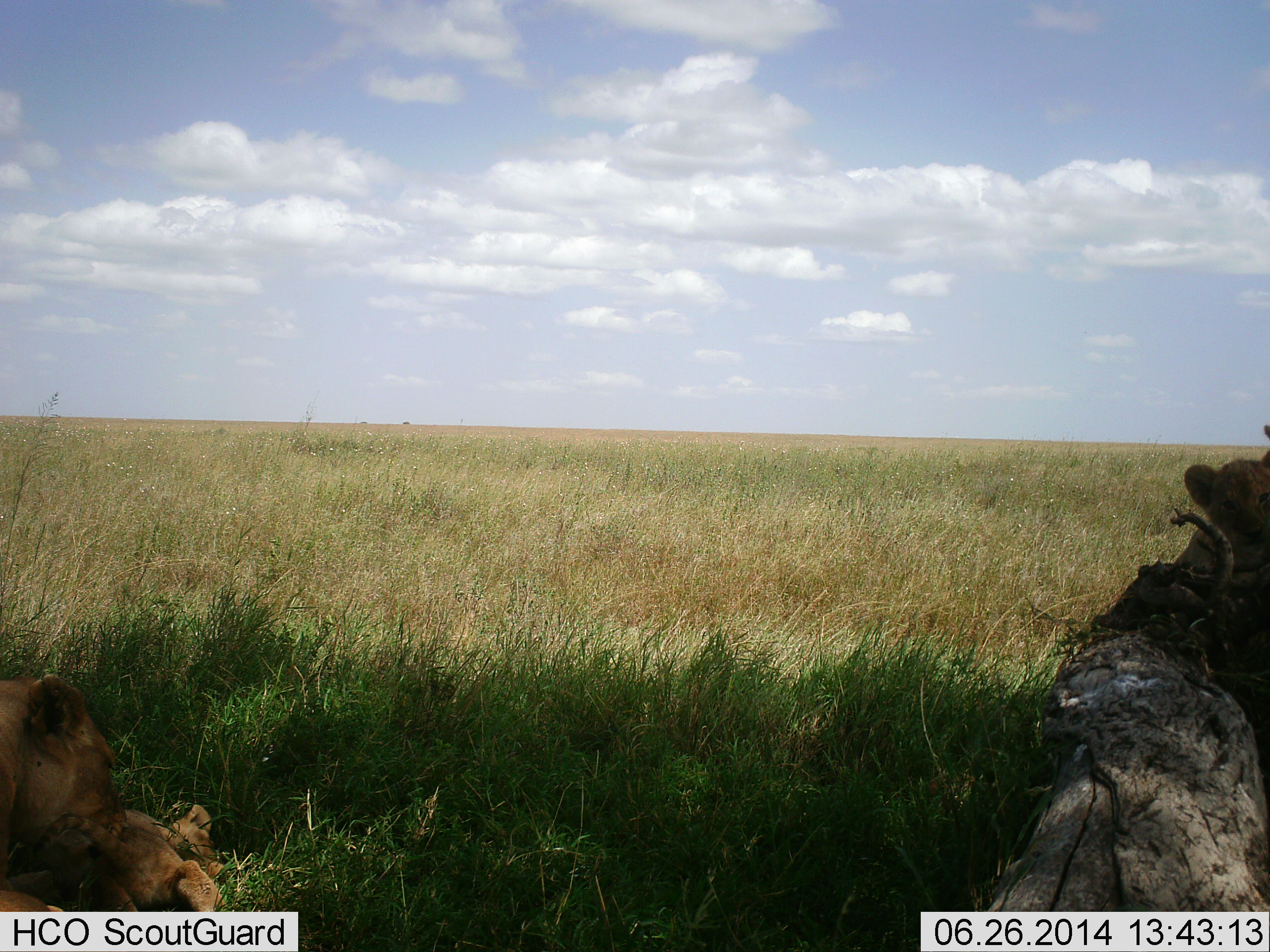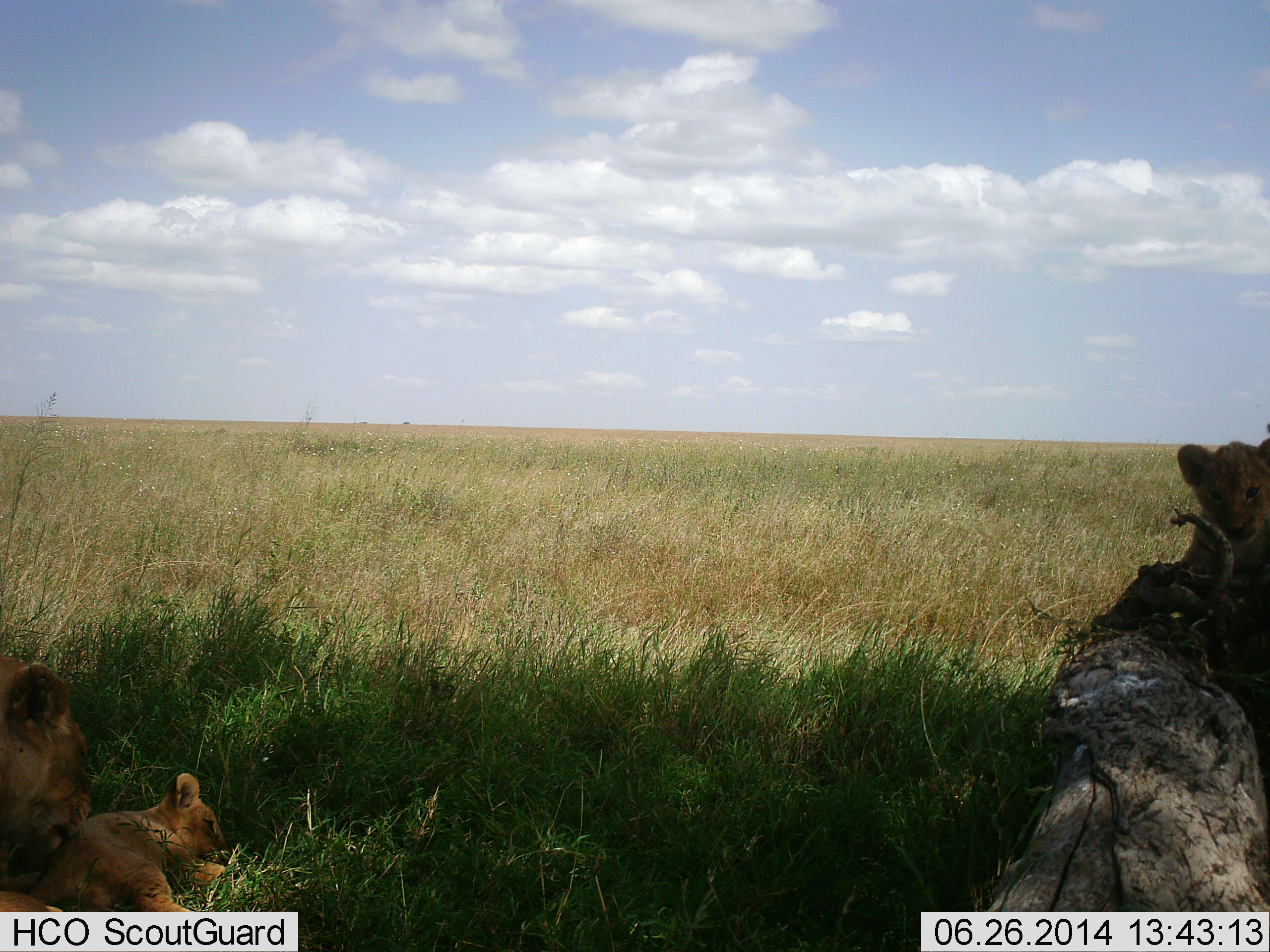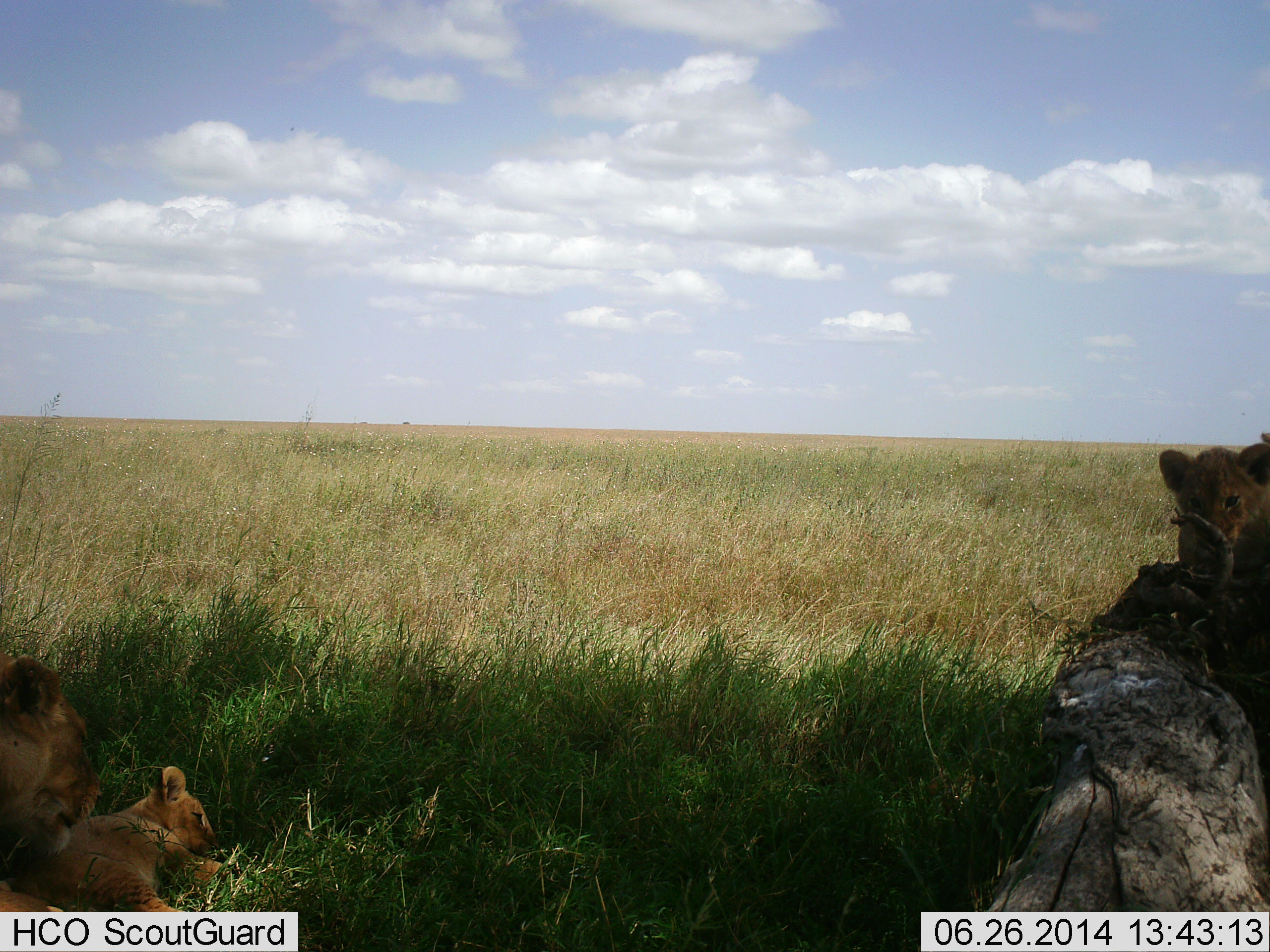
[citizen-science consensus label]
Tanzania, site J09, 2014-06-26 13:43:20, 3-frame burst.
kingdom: Animalia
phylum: Chordata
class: Mammalia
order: Carnivora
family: Felidae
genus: Panthera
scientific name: Panthera leo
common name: lion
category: lionfemale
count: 3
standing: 20%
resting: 90%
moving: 30%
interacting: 50%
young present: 70%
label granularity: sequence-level